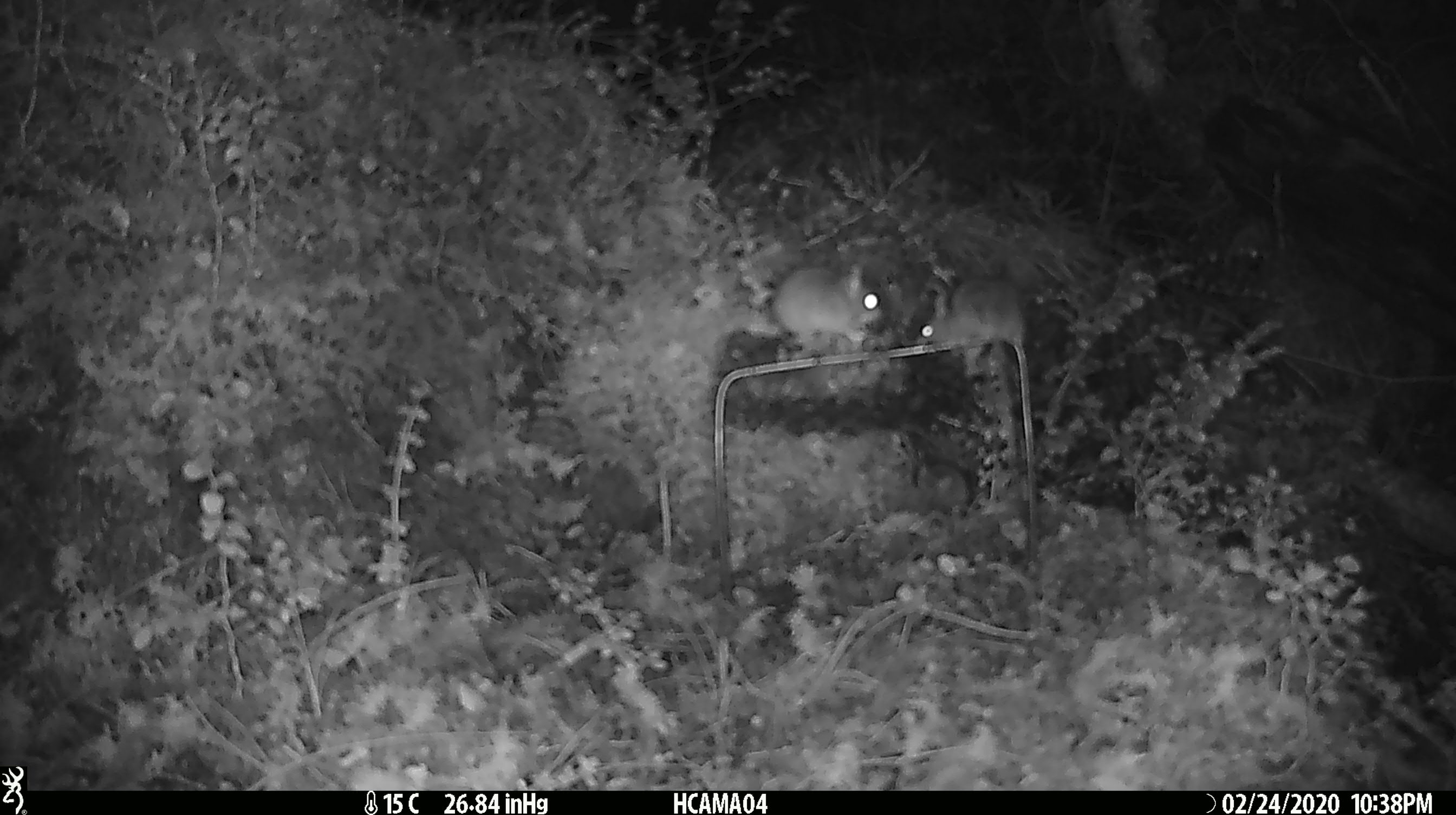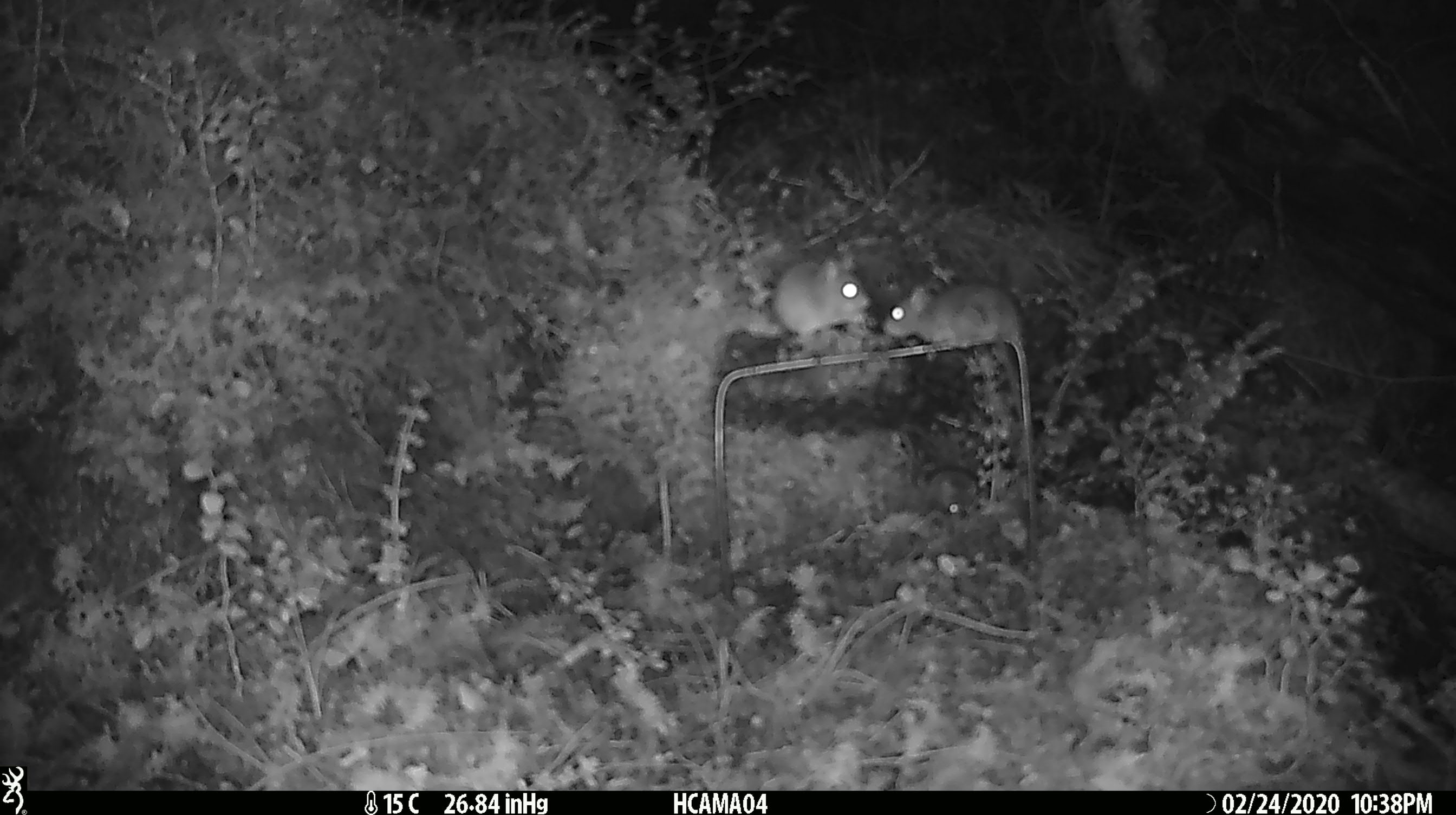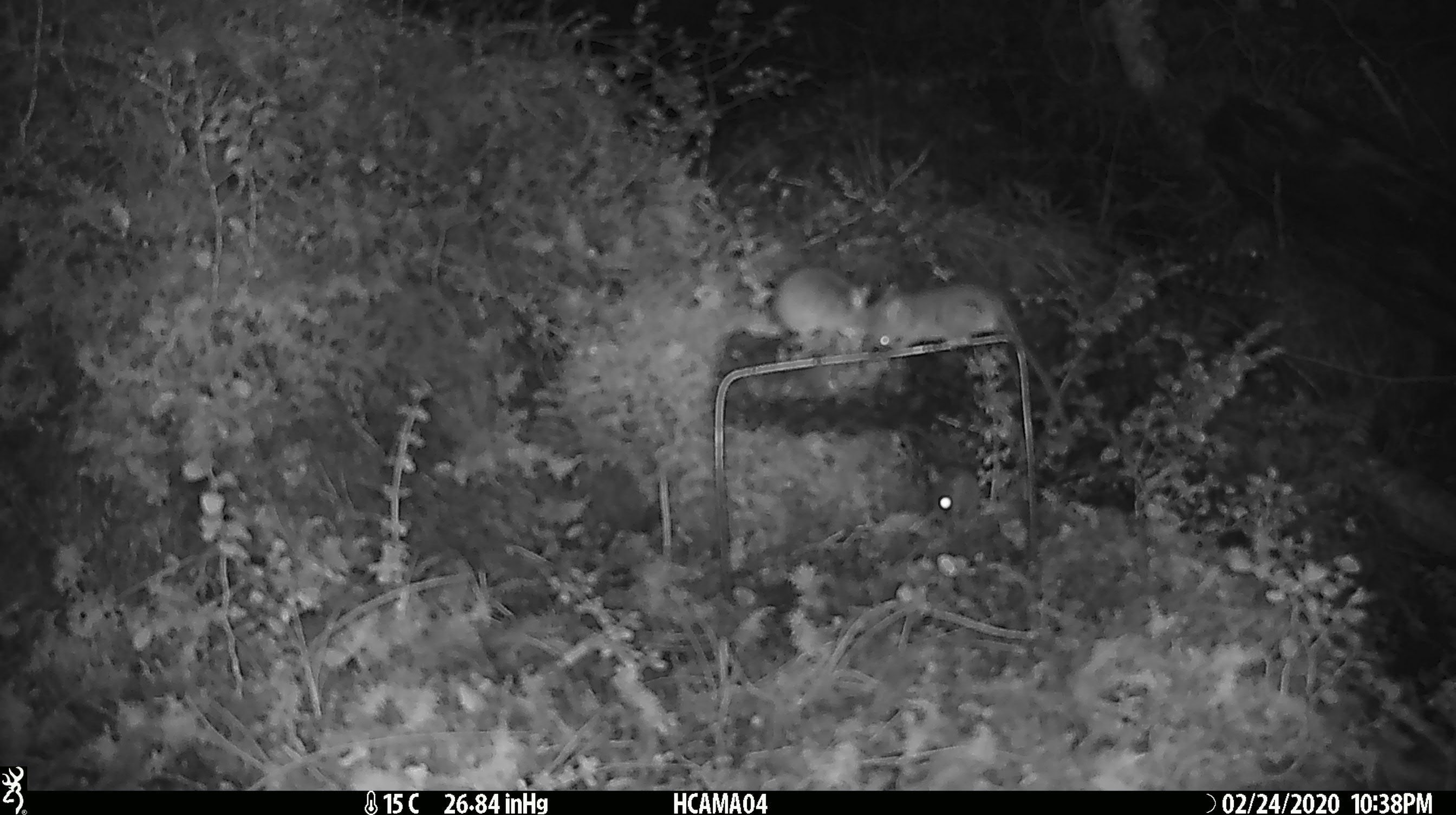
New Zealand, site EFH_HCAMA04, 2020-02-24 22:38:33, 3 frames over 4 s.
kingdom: Animalia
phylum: Chordata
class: Mammalia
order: Rodentia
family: Muridae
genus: Mus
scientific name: Mus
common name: mouse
Mouse (Mus).